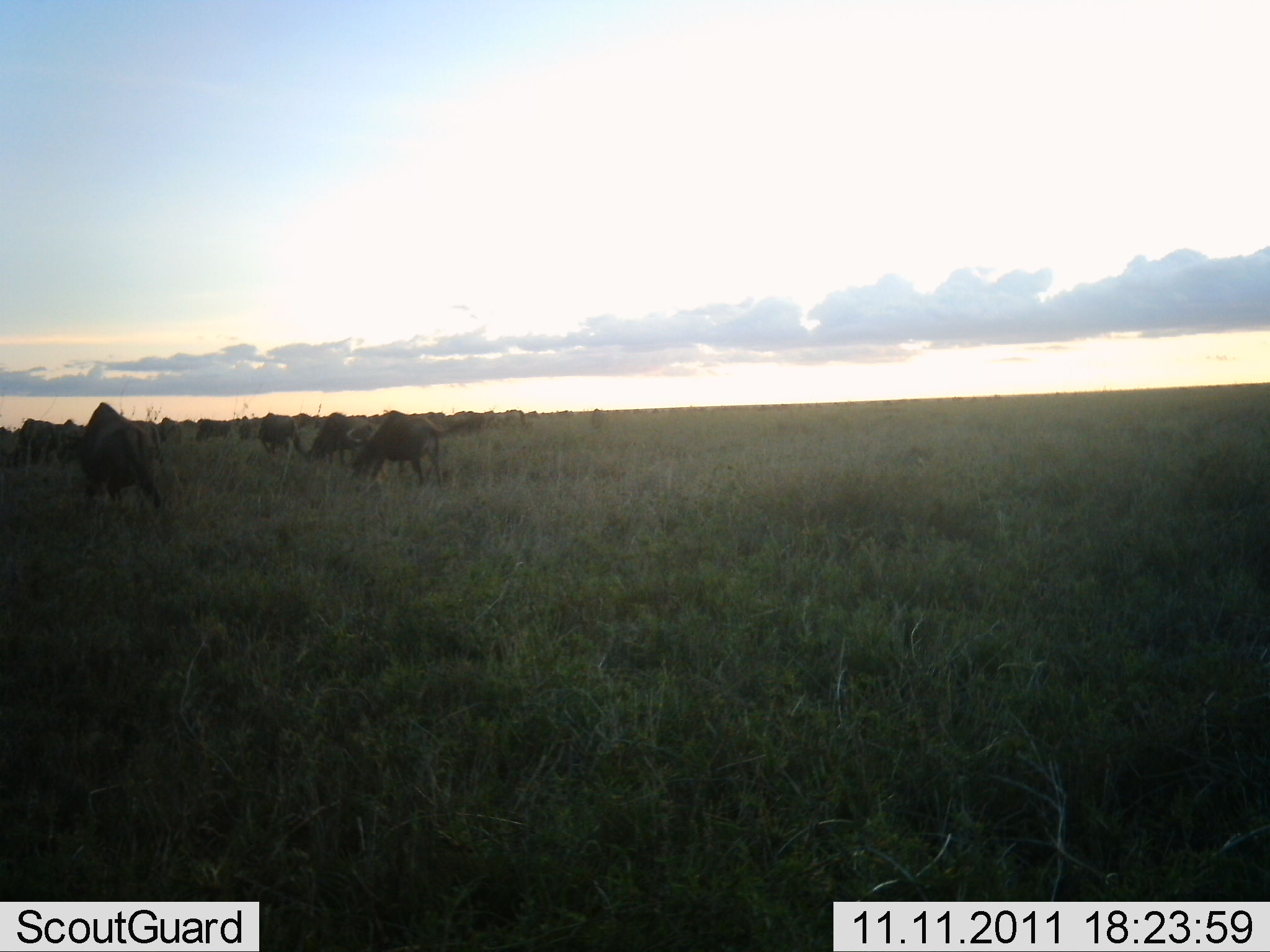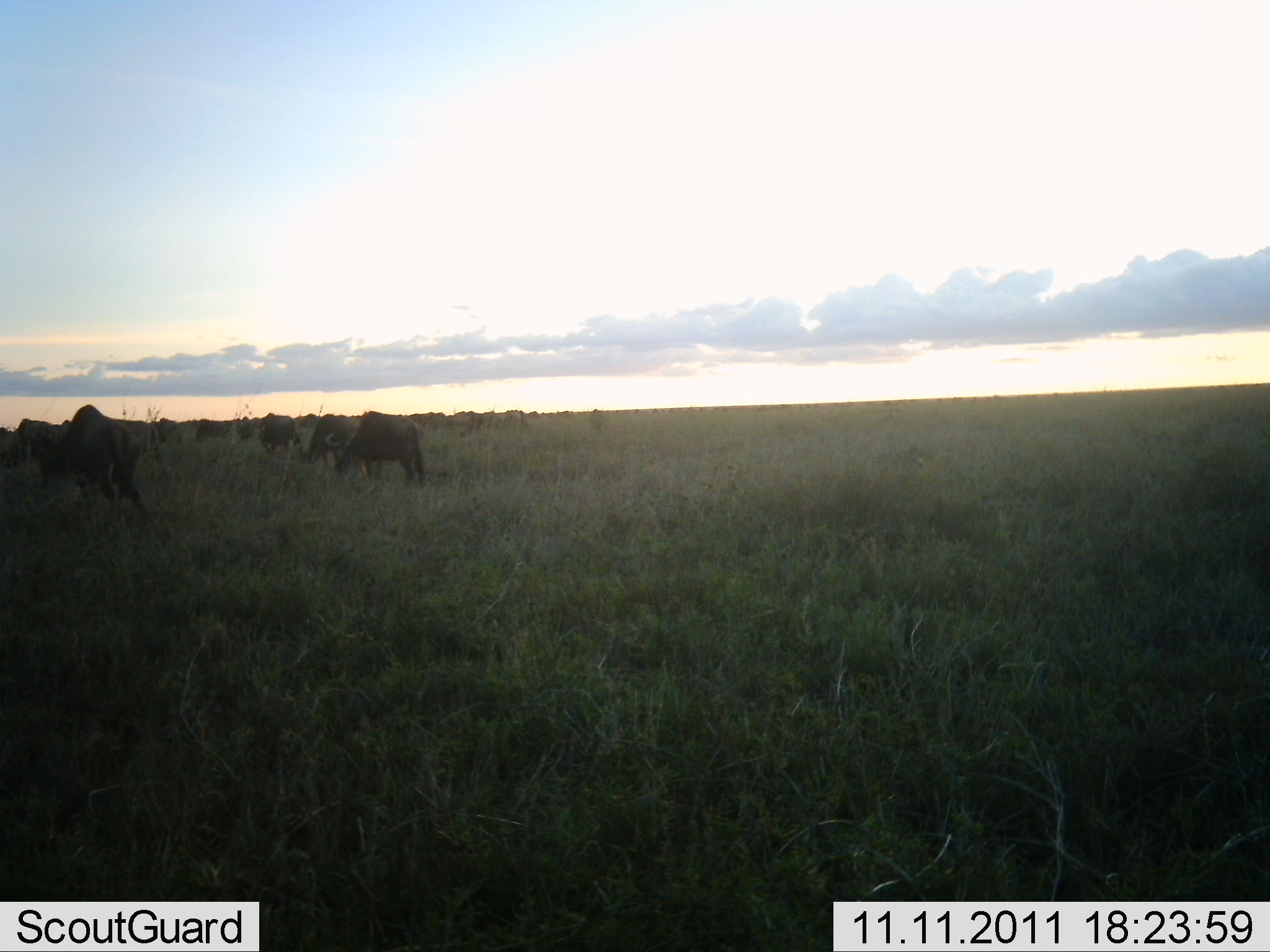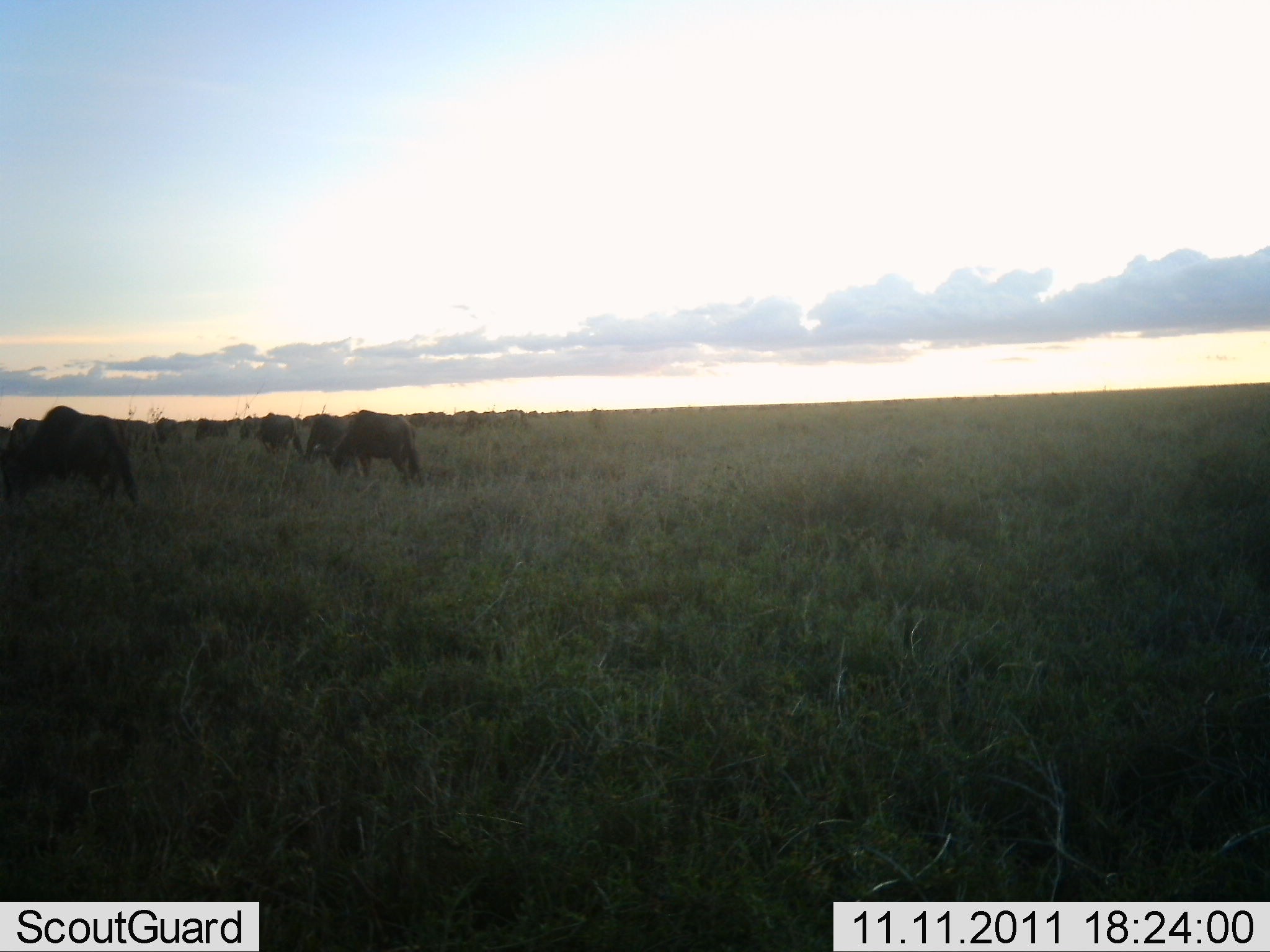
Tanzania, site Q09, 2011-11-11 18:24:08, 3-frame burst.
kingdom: Animalia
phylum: Chordata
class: Mammalia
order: Artiodactyla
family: Bovidae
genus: Connochaetes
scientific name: Connochaetes taurinus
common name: blue wildebeest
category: wildebeest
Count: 11-50.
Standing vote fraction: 10%.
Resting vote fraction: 0%.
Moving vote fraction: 40%.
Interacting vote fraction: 0%.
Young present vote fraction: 0%.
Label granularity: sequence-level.